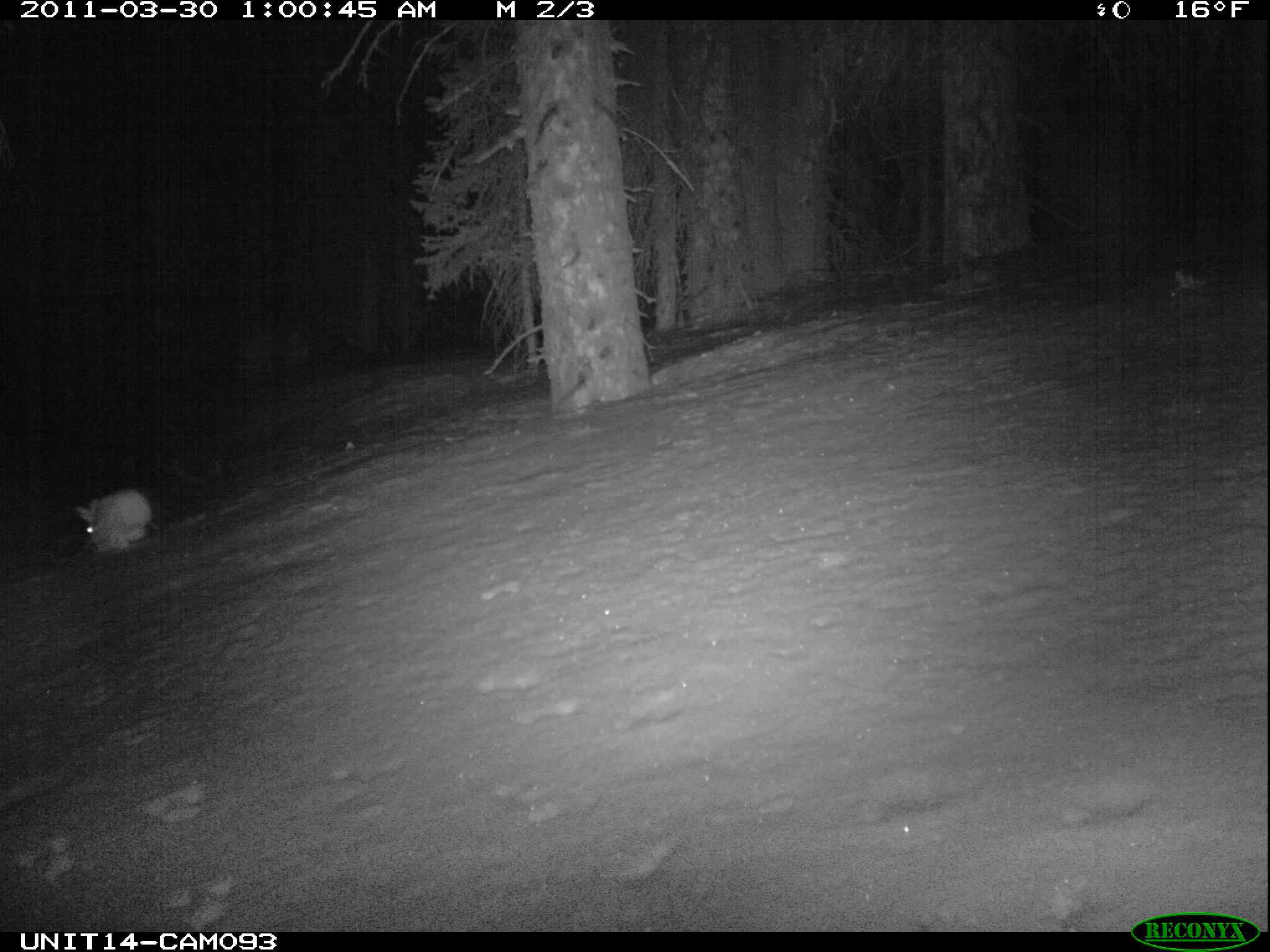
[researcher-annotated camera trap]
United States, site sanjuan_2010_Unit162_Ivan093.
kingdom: Animalia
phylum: Chordata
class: Mammalia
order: Lagomorpha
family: Leporidae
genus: Lepus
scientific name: Lepus americanus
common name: snowshoe hare